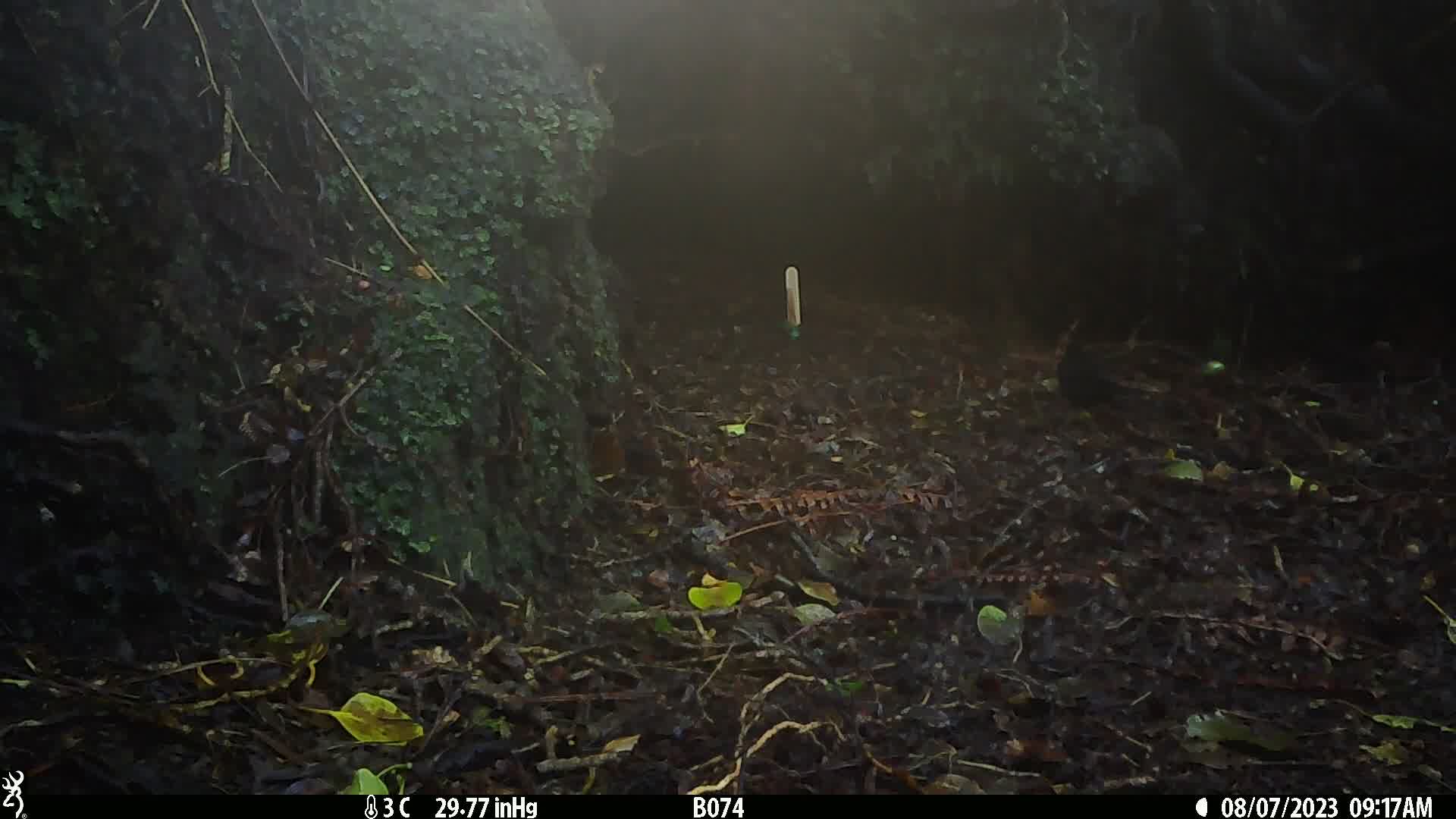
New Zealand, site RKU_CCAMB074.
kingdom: Animalia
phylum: Chordata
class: Aves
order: Passeriformes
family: Turdidae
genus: Turdus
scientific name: Turdus merula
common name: eurasian blackbird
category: blackbird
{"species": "blackbird (eurasian blackbird) (Turdus merula)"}